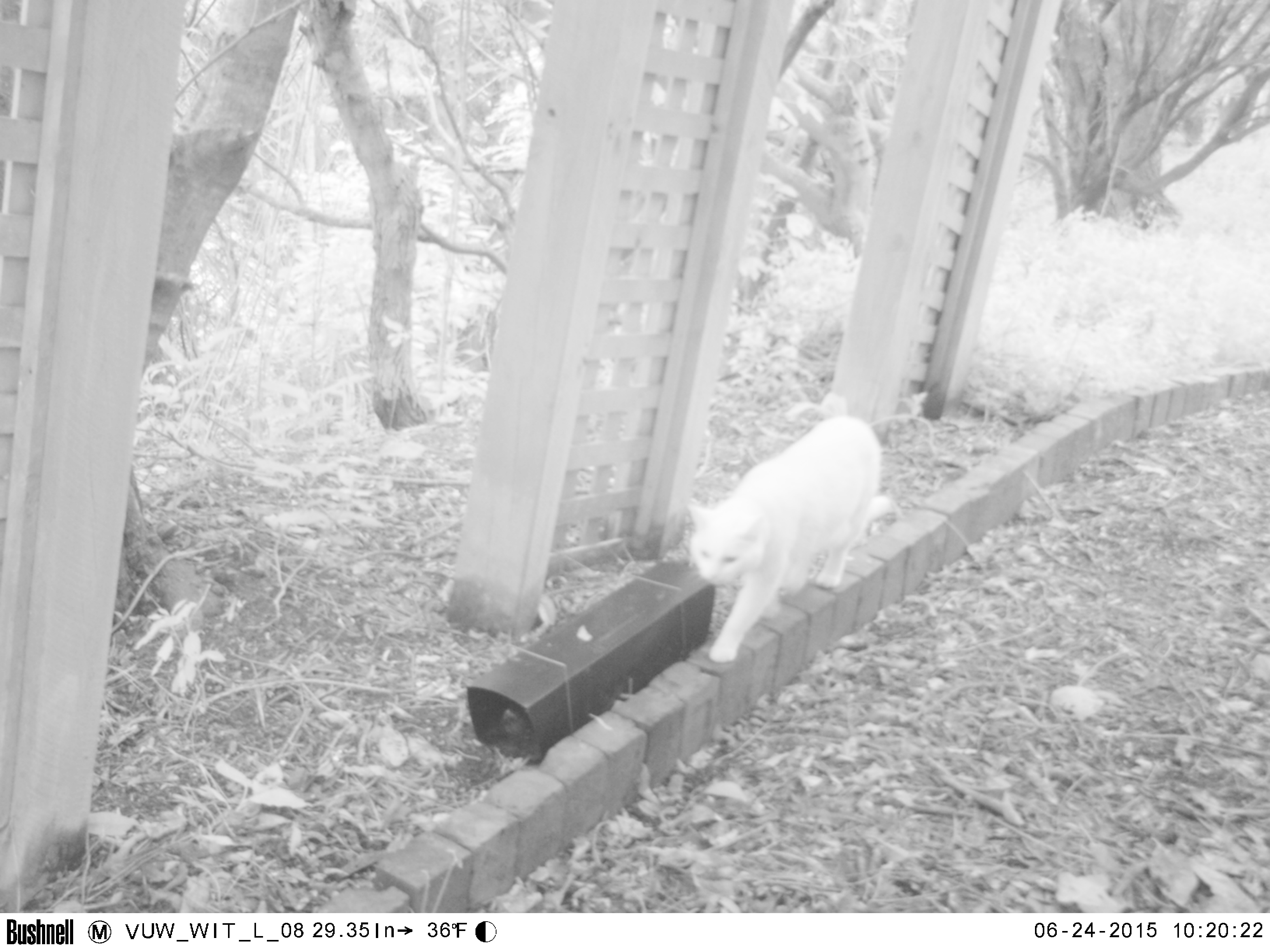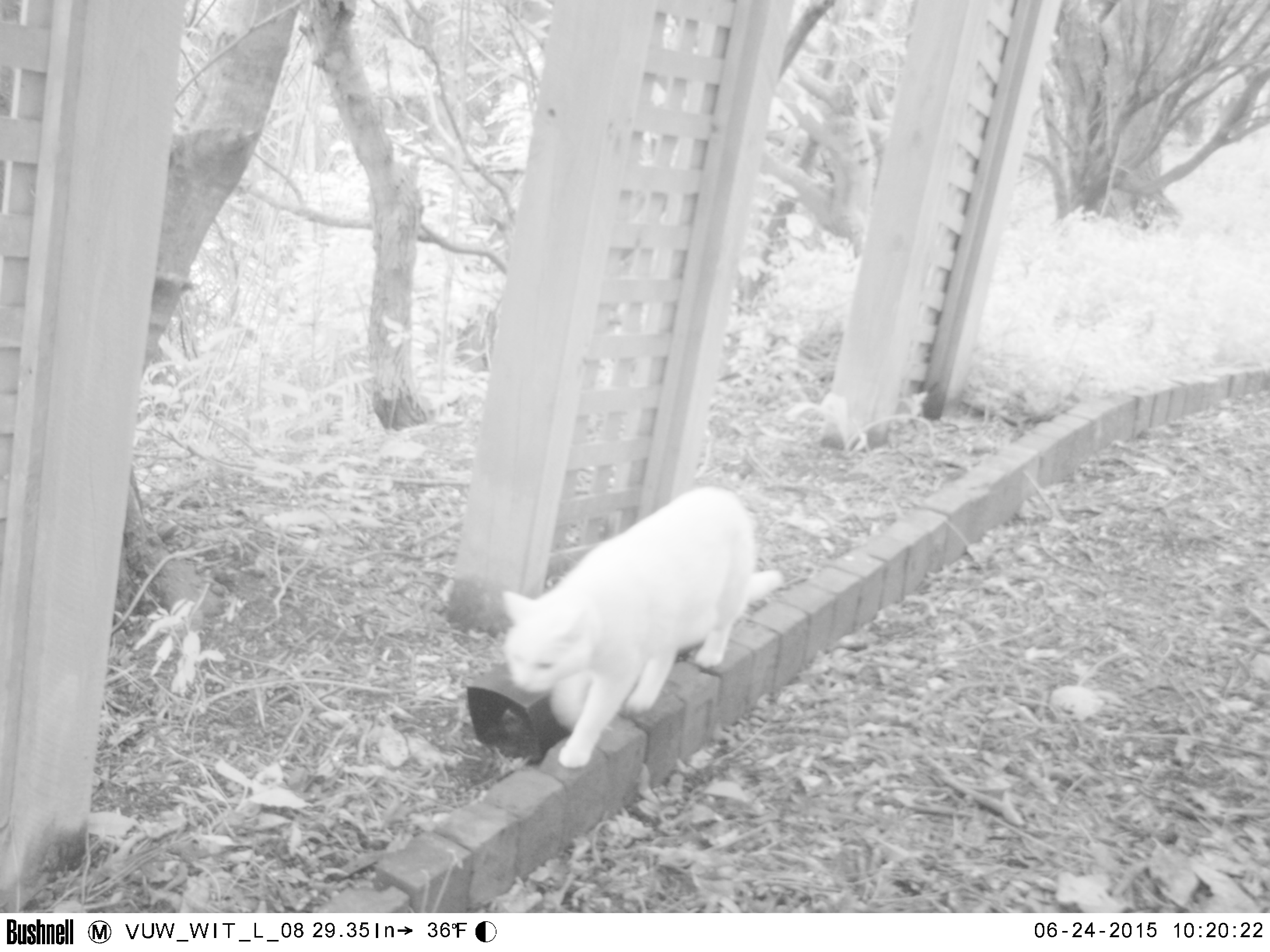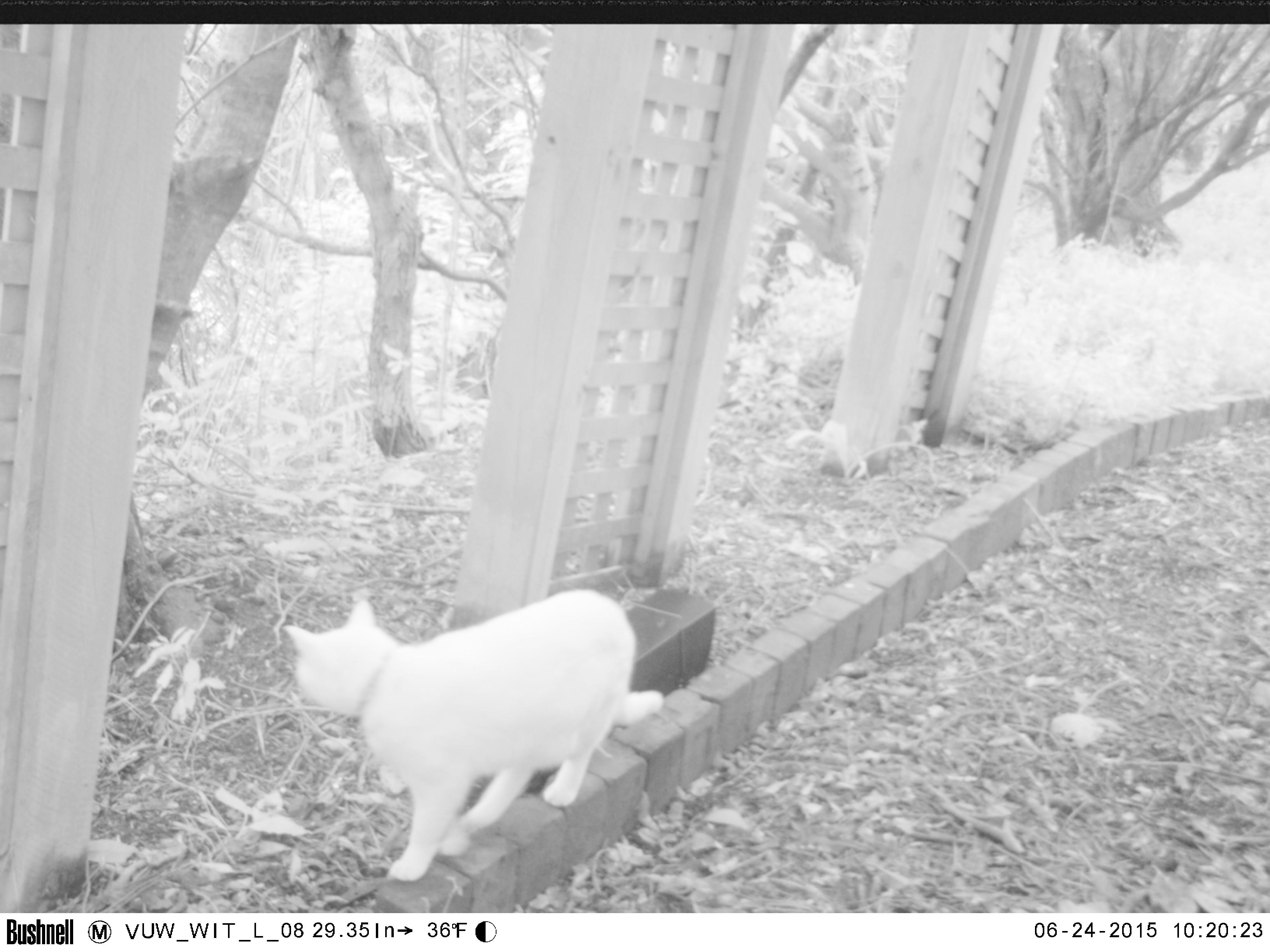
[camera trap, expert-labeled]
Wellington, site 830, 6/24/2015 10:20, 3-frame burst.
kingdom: Animalia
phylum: Chordata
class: Mammalia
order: Carnivora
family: Felidae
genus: Felis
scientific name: Felis catus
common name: cat